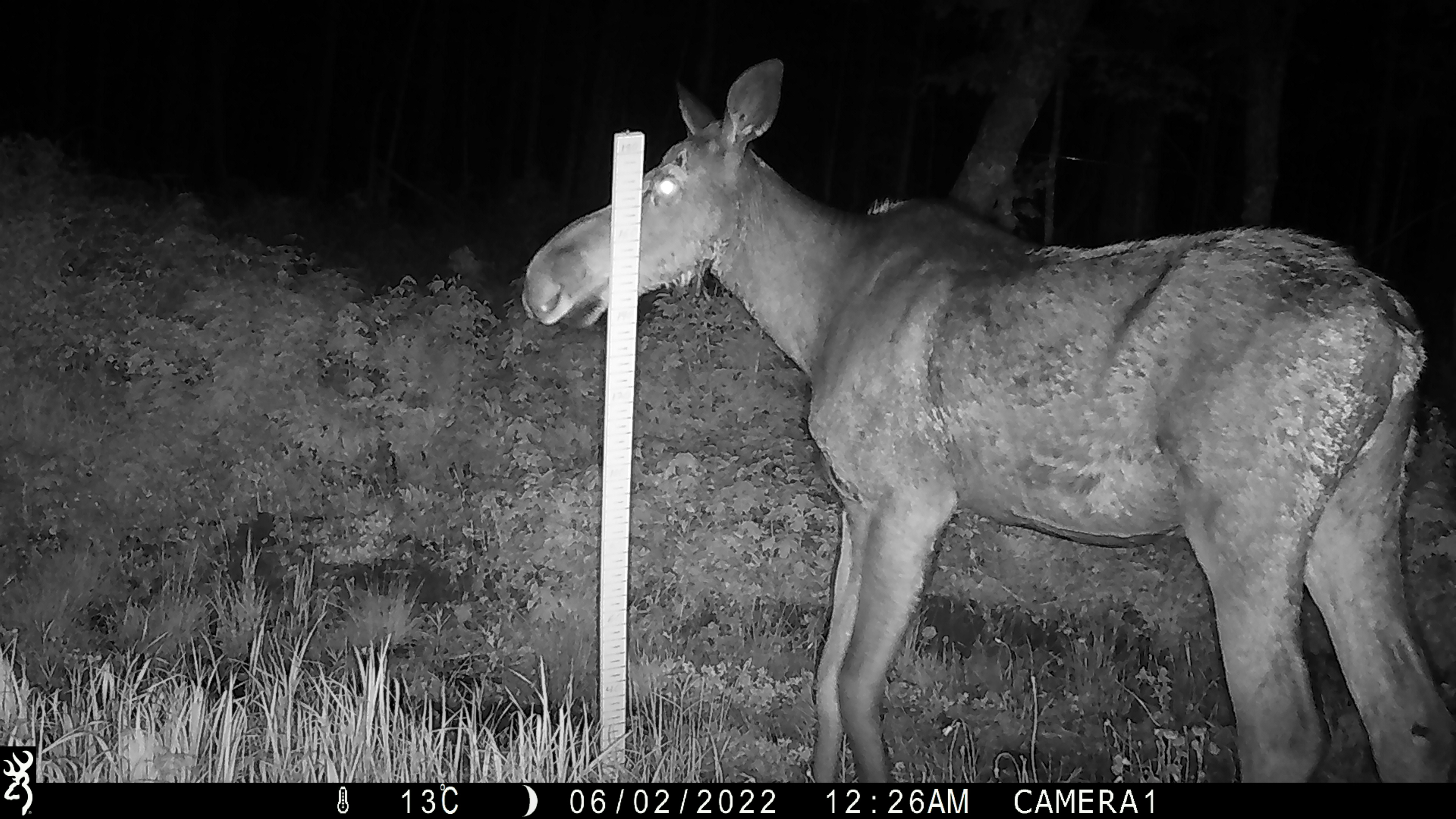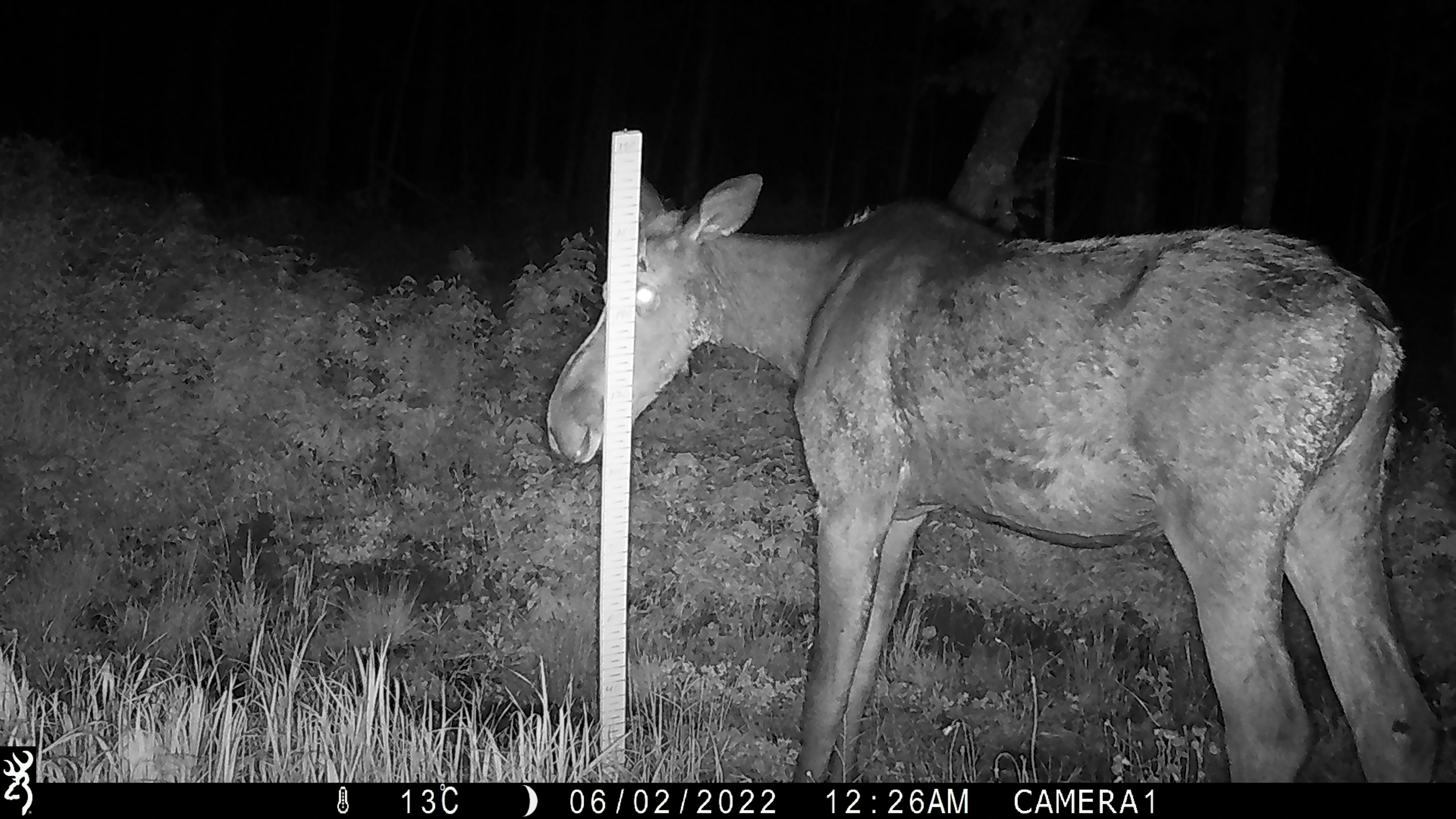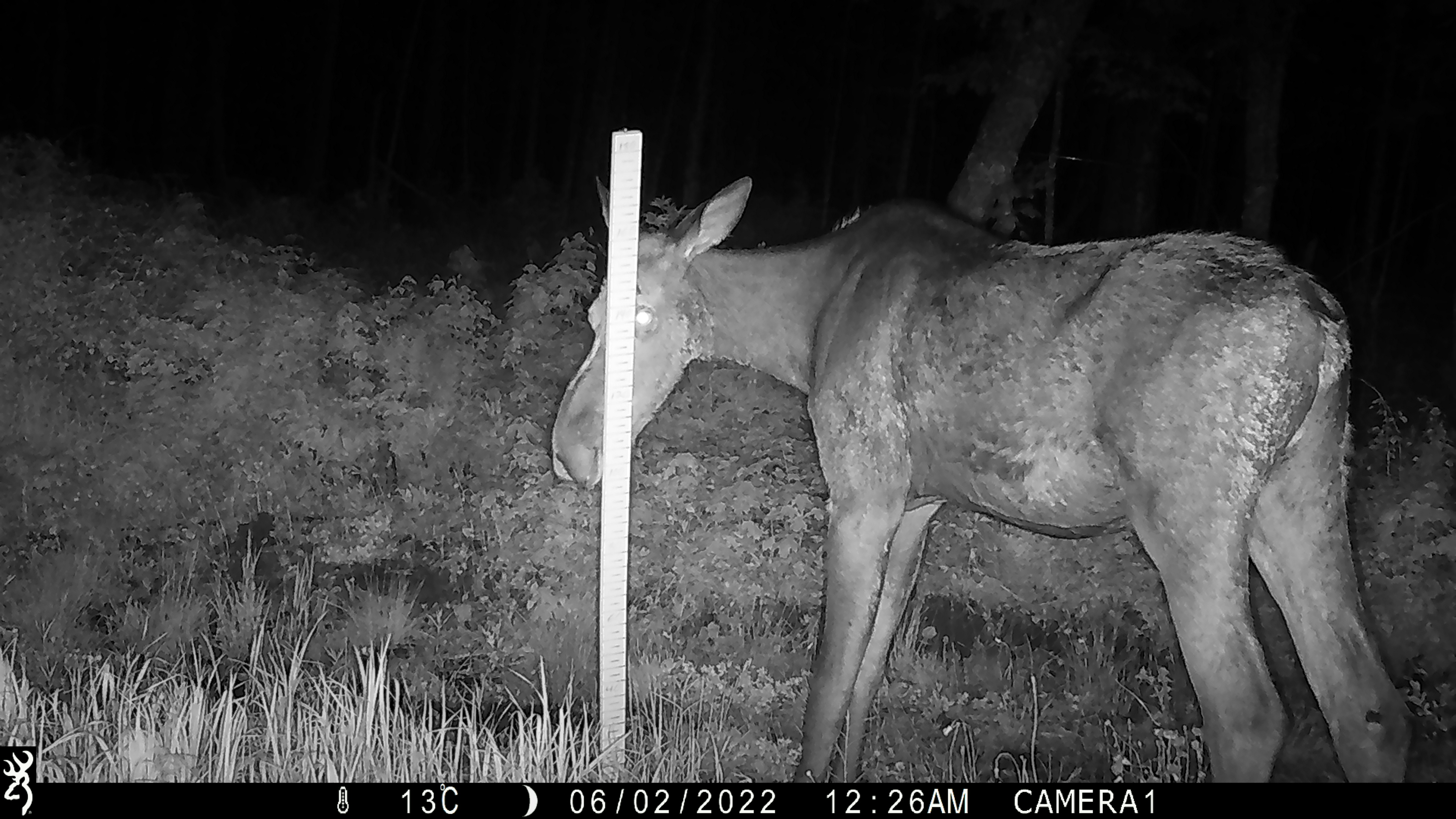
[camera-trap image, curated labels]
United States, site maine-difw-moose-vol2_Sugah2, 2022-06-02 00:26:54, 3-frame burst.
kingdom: Animalia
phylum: Chordata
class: Mammalia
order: Artiodactyla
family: Cervidae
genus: Alces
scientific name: Alces alces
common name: moose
Moose (Alces alces).